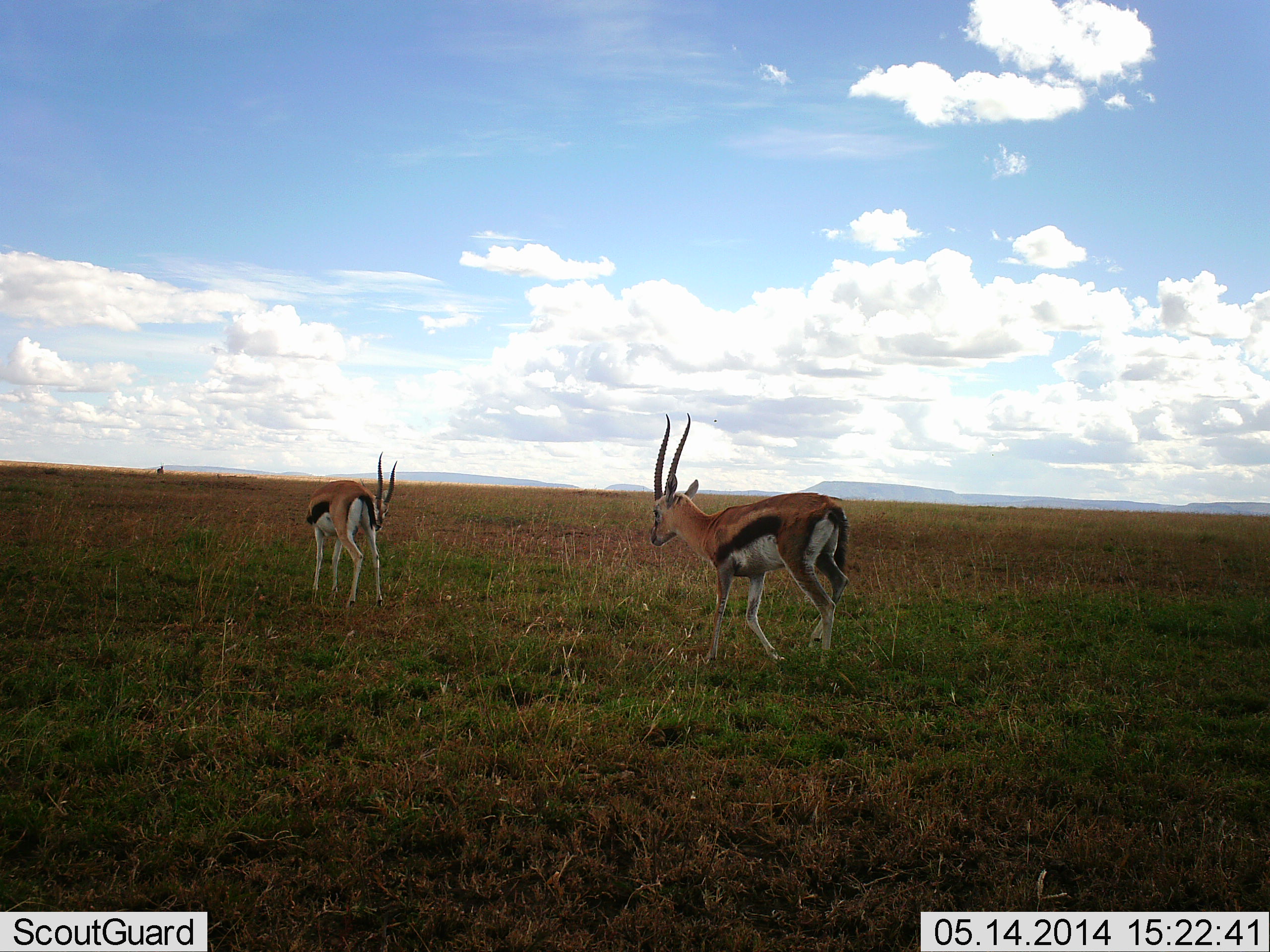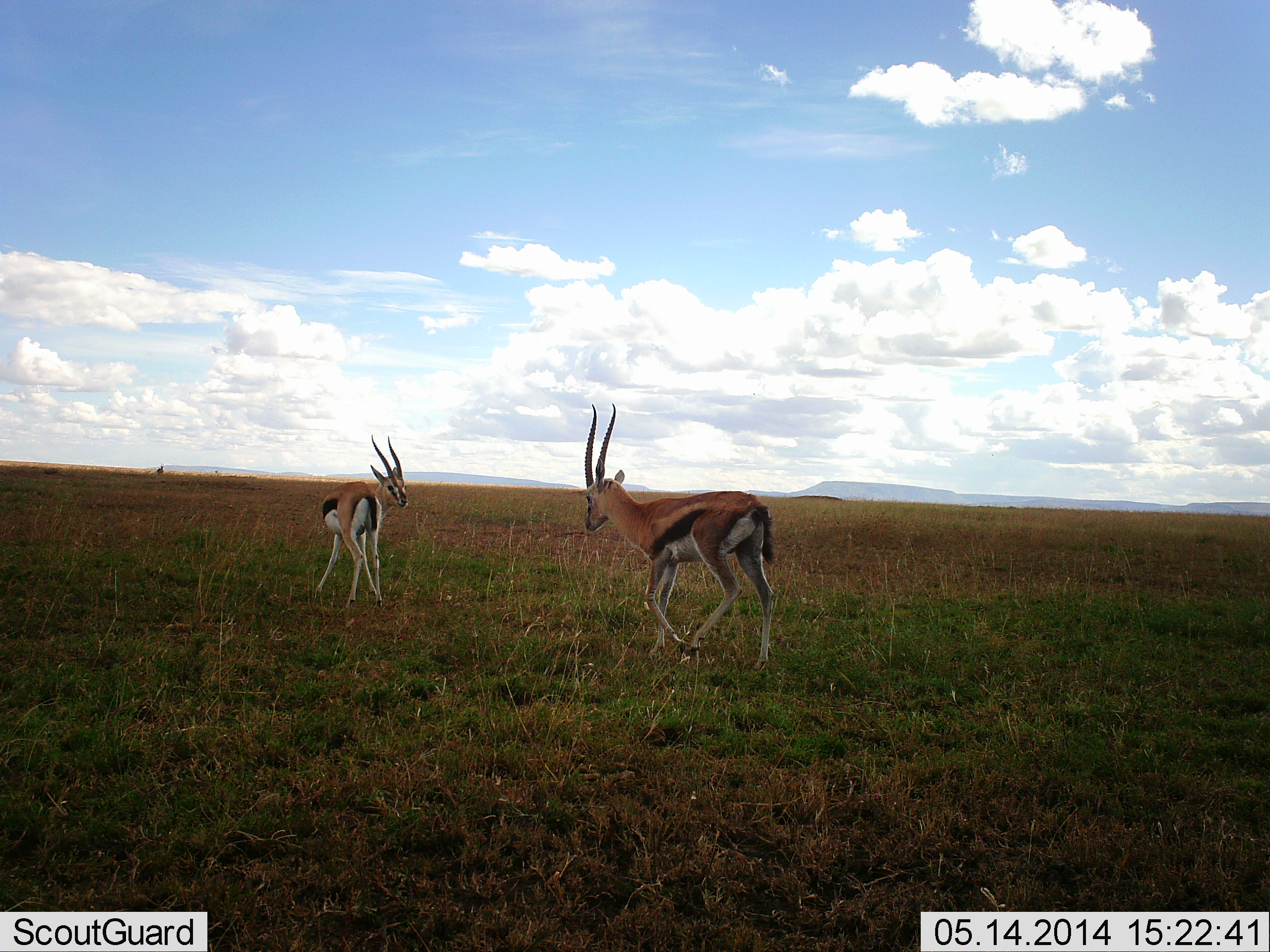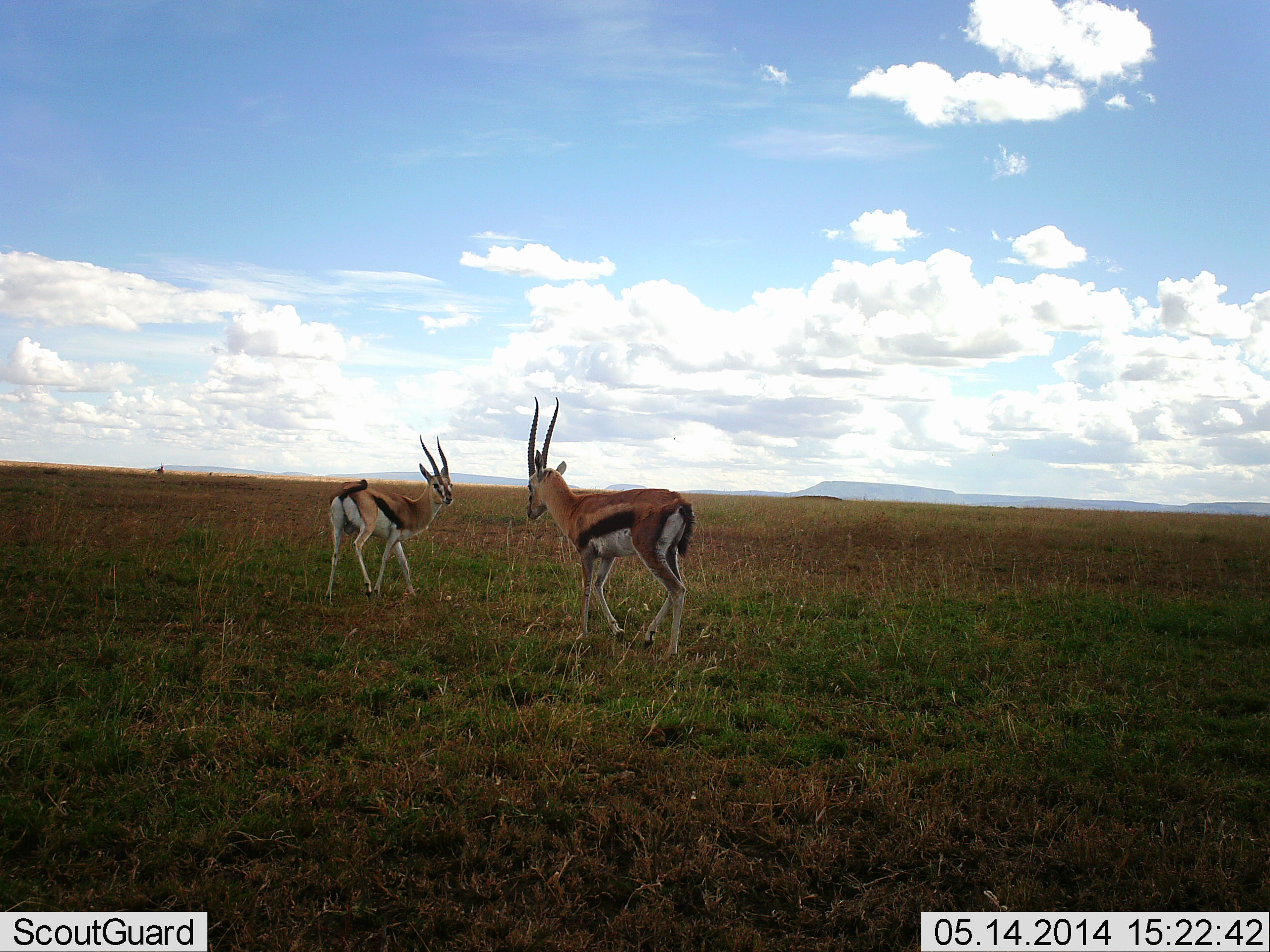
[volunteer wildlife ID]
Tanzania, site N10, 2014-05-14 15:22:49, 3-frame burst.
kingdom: Animalia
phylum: Chordata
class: Mammalia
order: Artiodactyla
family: Bovidae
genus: Eudorcas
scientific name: Eudorcas thomsonii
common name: thomson's gazelle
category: gazellethomsons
Gazellethomsons (thomson's gazelle) (Eudorcas thomsonii), count 2. Behavior (volunteer vote fractions): standing 40%, resting 0%, moving 80%, interacting 20%. Young present (vote fraction): 0%. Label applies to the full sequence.